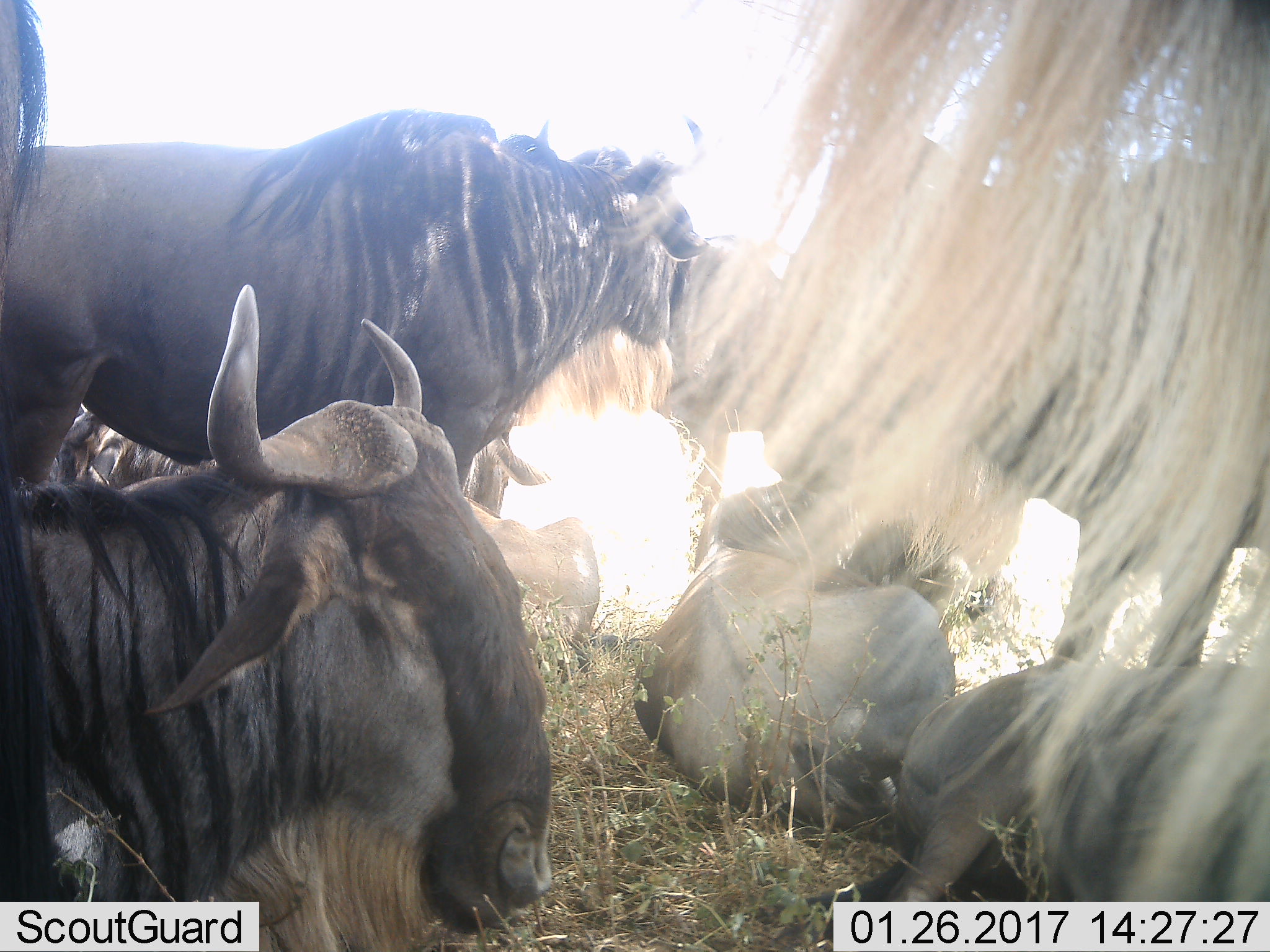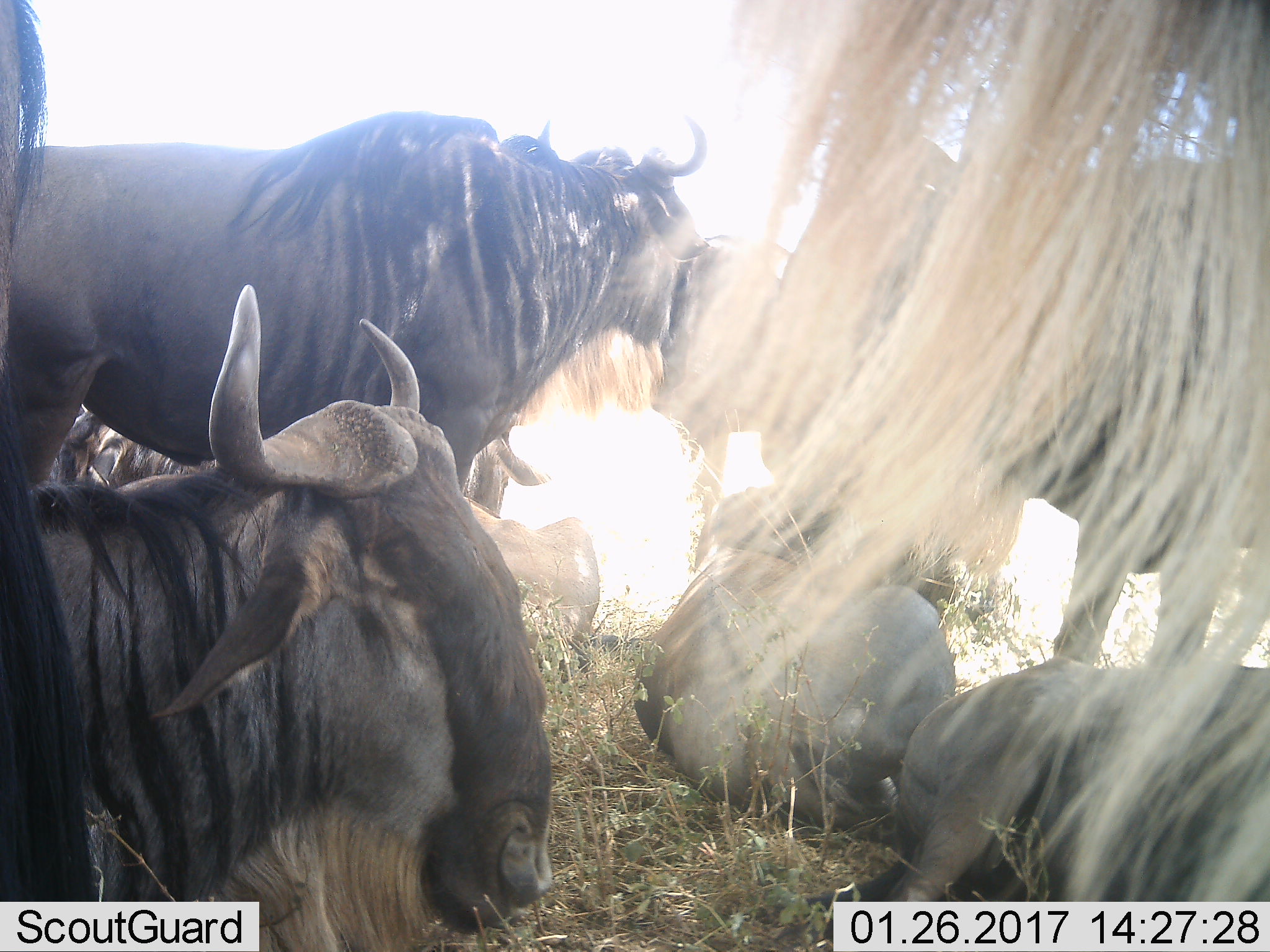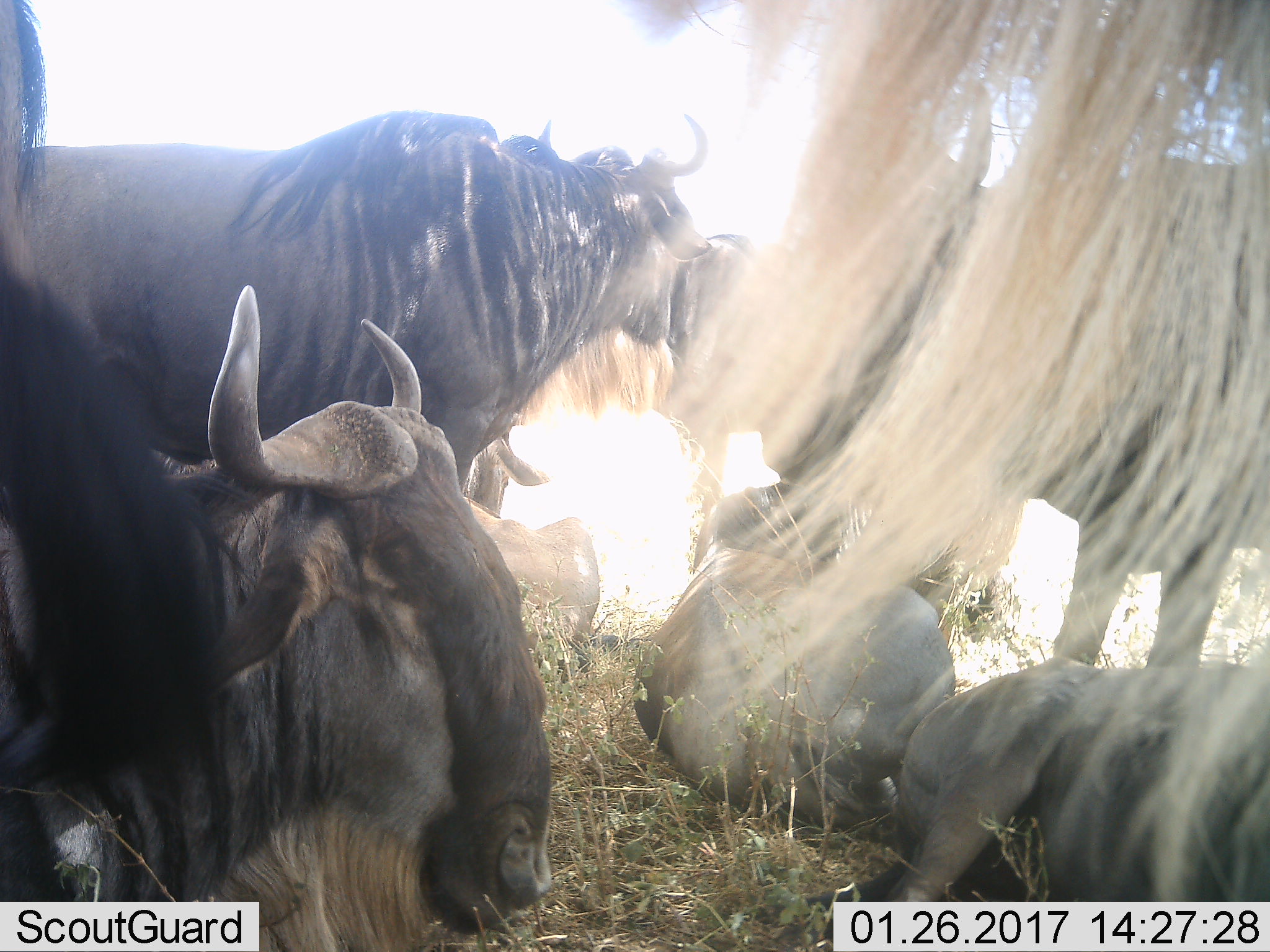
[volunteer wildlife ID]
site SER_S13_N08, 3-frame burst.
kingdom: Animalia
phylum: Chordata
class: Mammalia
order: Artiodactyla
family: Bovidae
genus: Connochaetes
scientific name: Connochaetes taurinus taurinus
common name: blue wildebeest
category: wildebeestblue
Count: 6.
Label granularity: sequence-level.